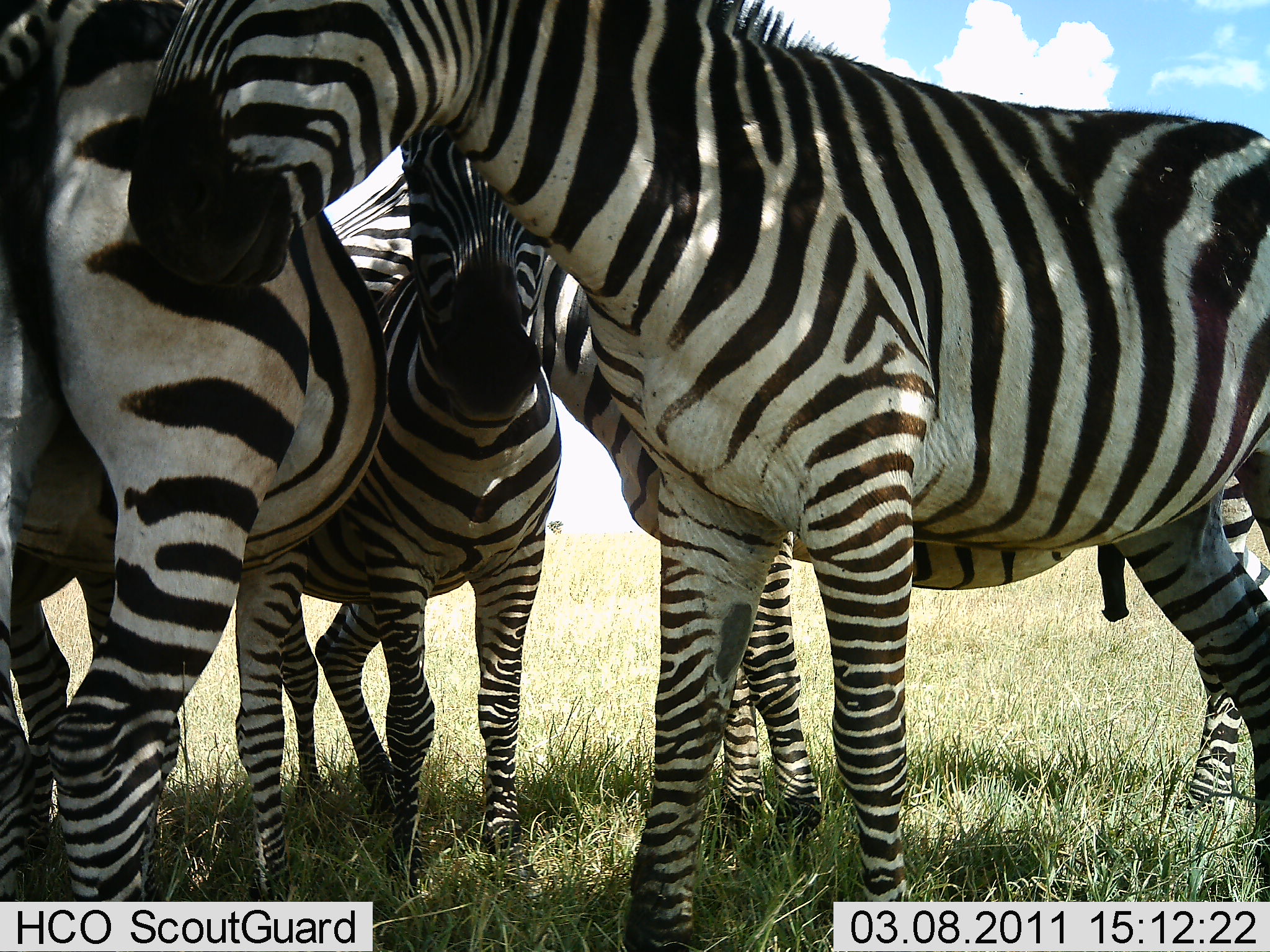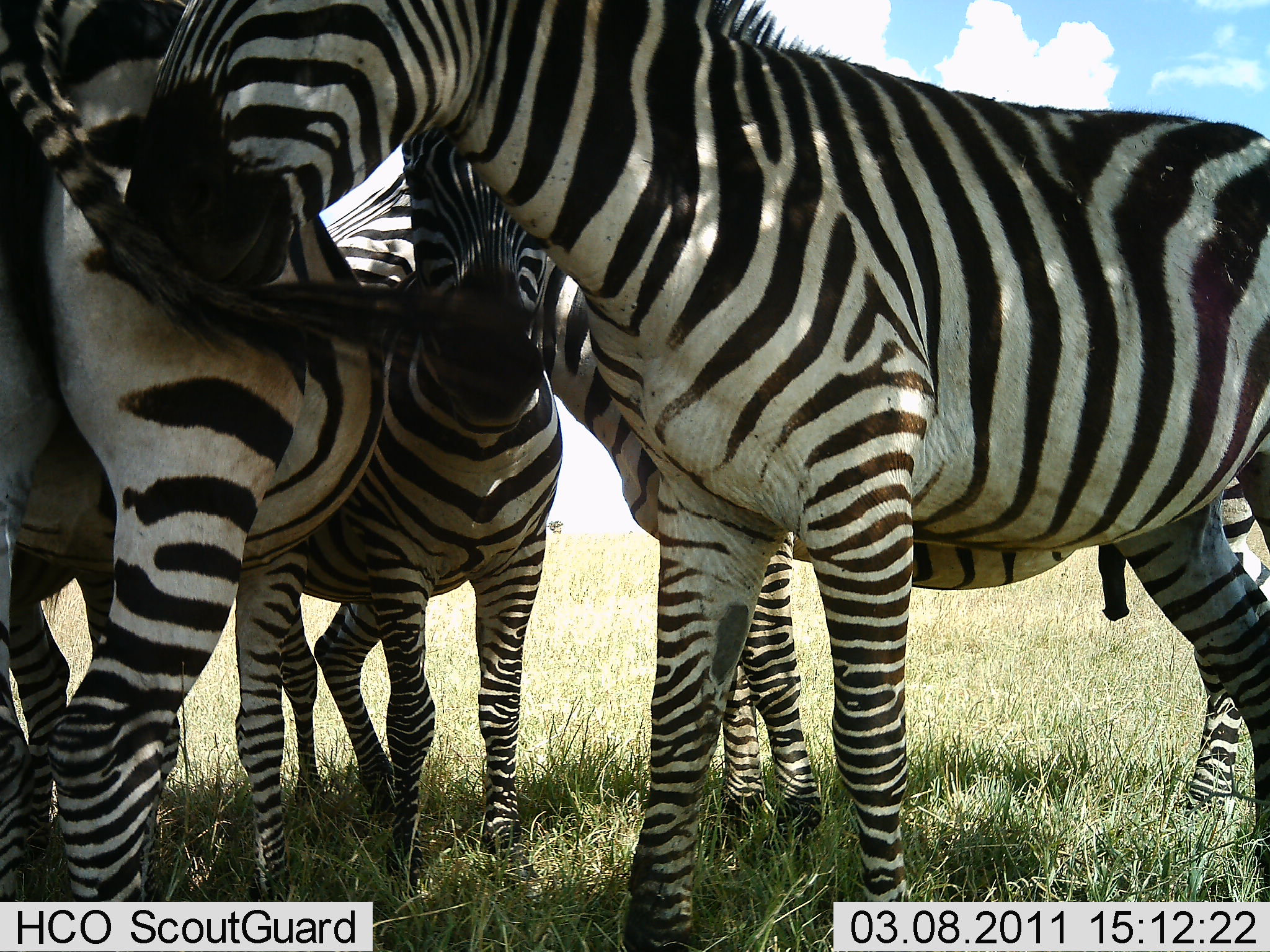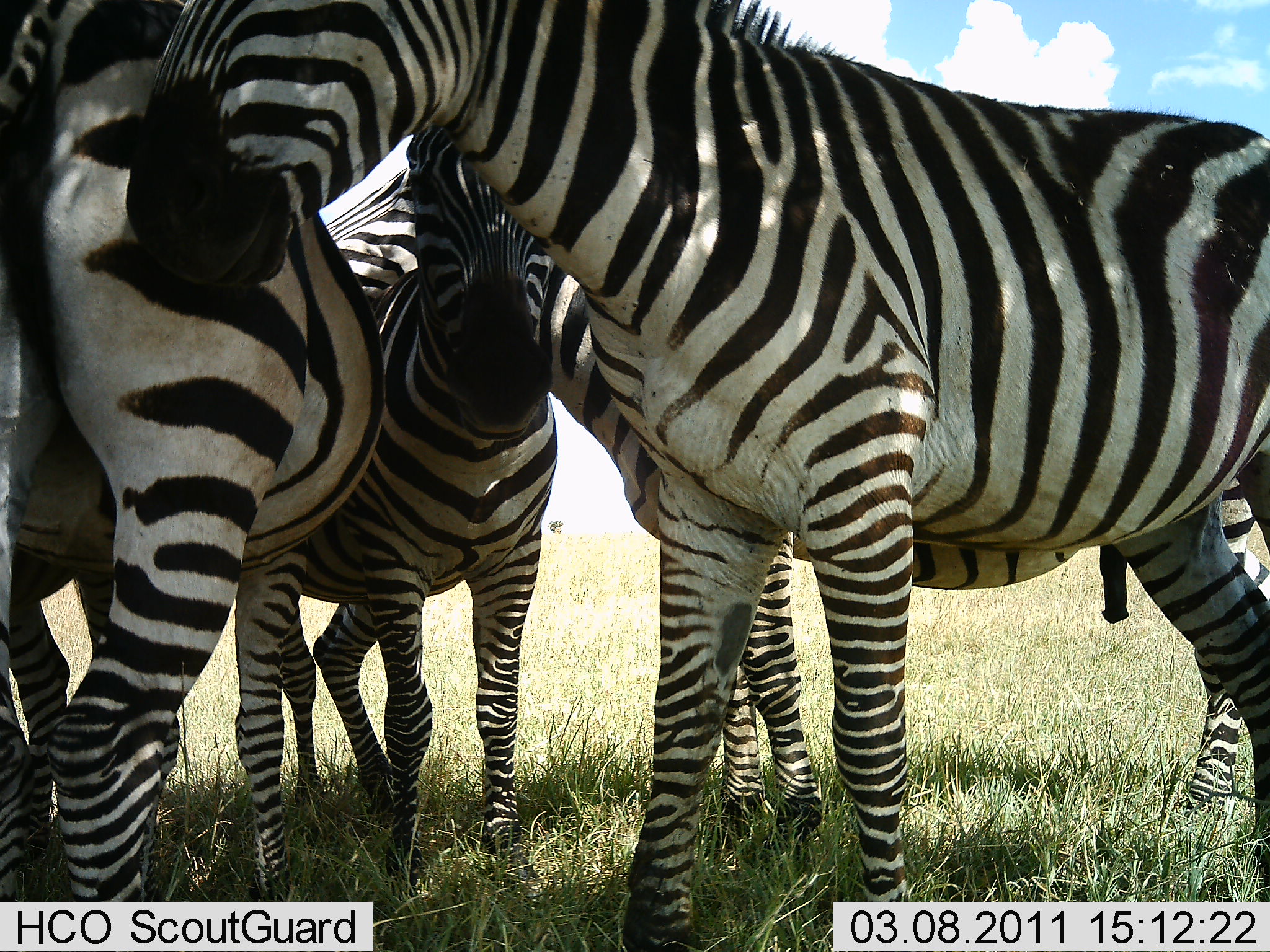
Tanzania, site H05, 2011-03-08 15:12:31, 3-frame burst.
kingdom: Animalia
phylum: Chordata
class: Mammalia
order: Perissodactyla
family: Equidae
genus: Equus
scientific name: Equus quagga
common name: plains zebra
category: zebra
Zebra (plains zebra) (Equus quagga), count 4. Behavior (volunteer vote fractions): standing 80%, resting 7%, moving 0%, interacting 67%. Young present (vote fraction): 0%. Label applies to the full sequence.